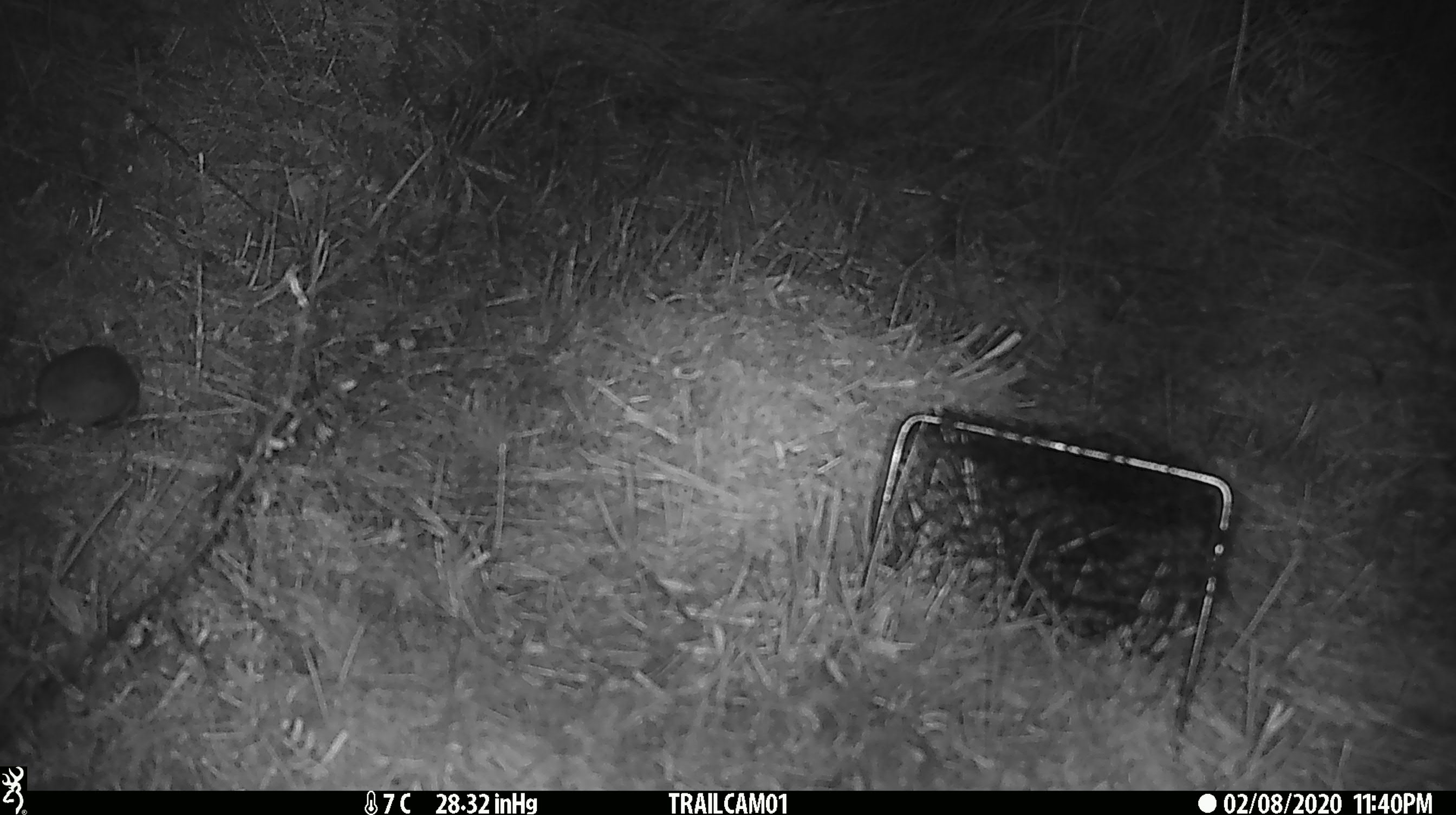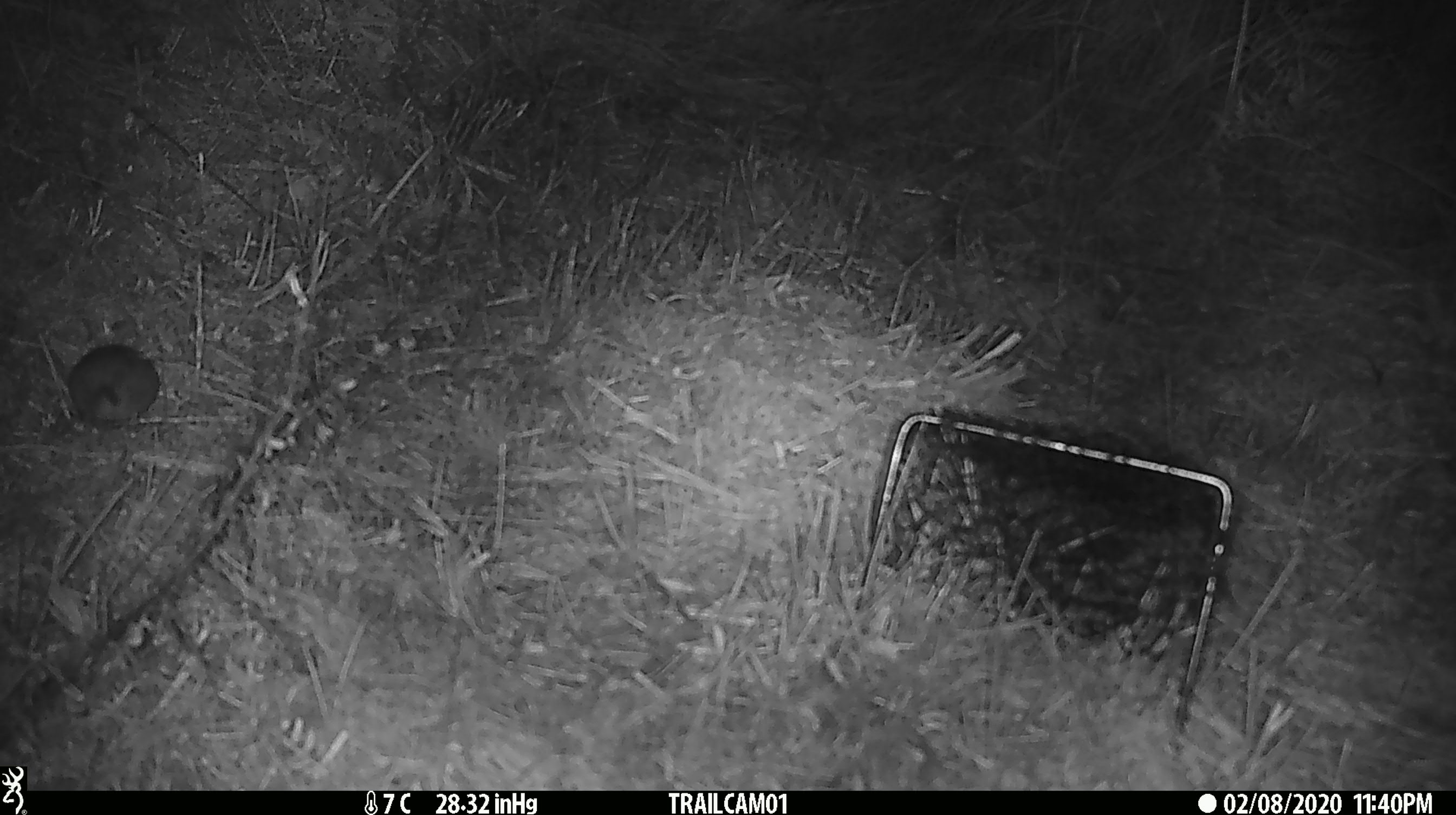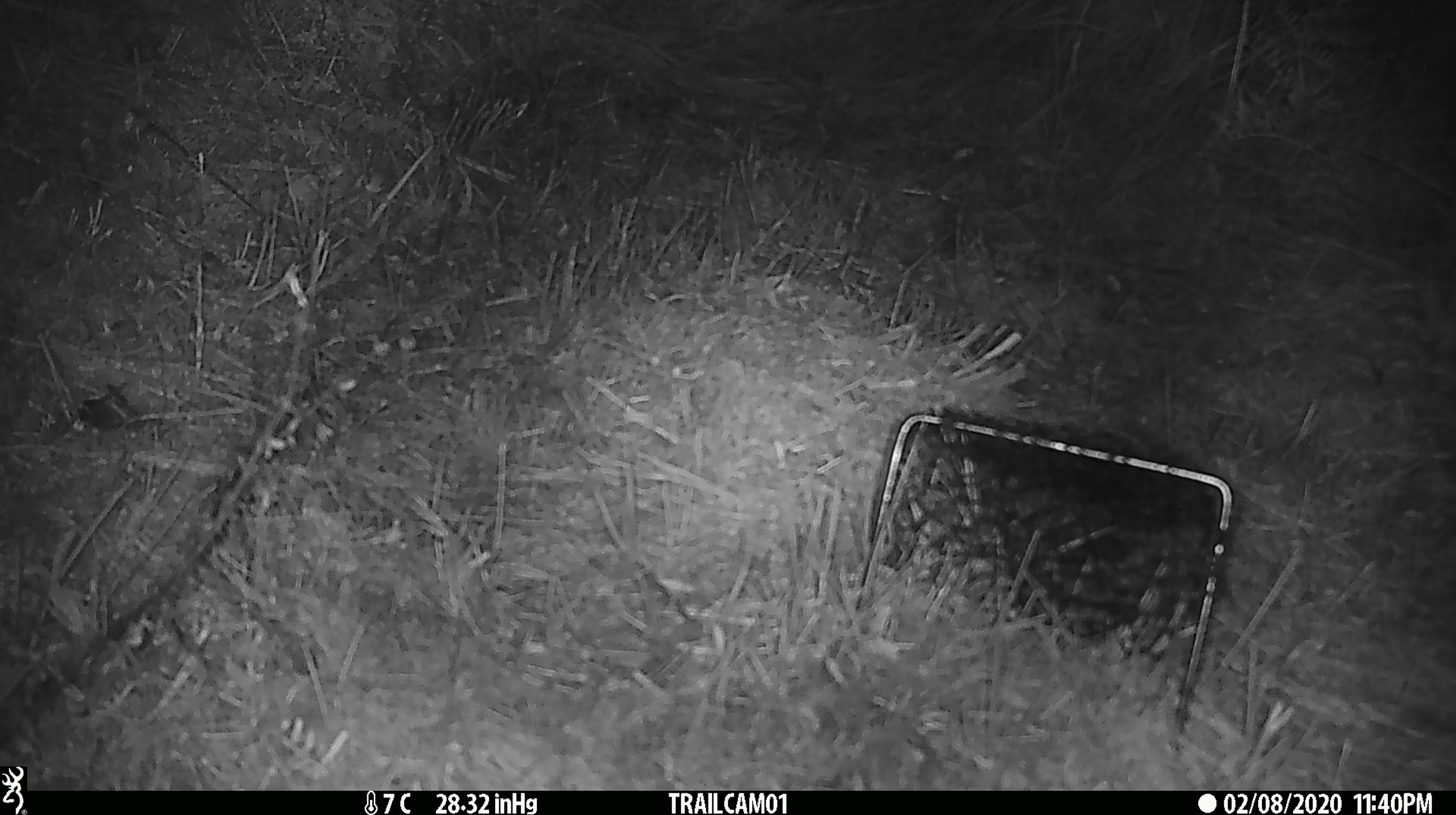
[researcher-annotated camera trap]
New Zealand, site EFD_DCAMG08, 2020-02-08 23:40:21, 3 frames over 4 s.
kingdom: Animalia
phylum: Chordata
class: Mammalia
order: Rodentia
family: Muridae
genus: Mus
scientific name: Mus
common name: mouse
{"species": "mouse (Mus)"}